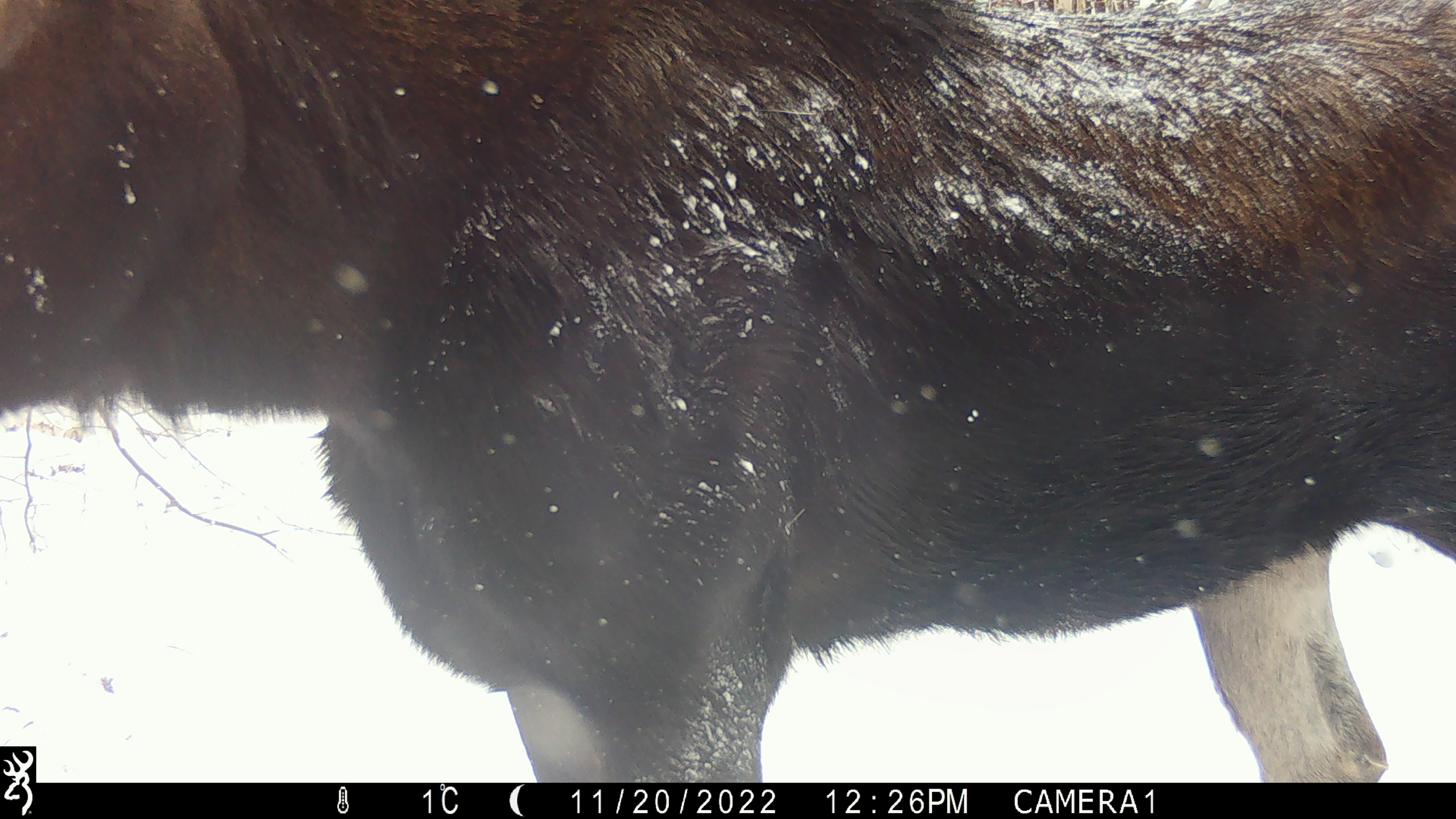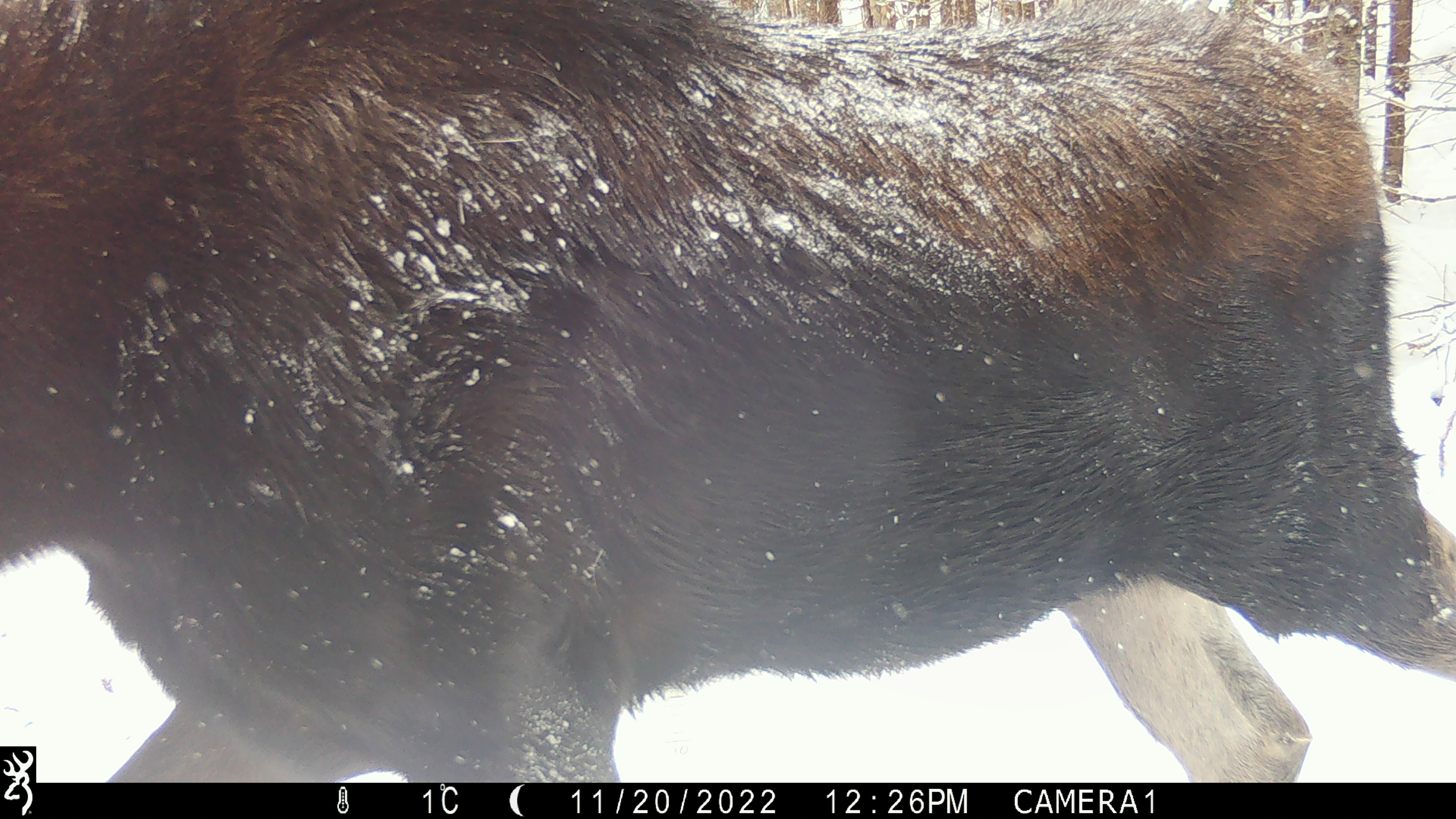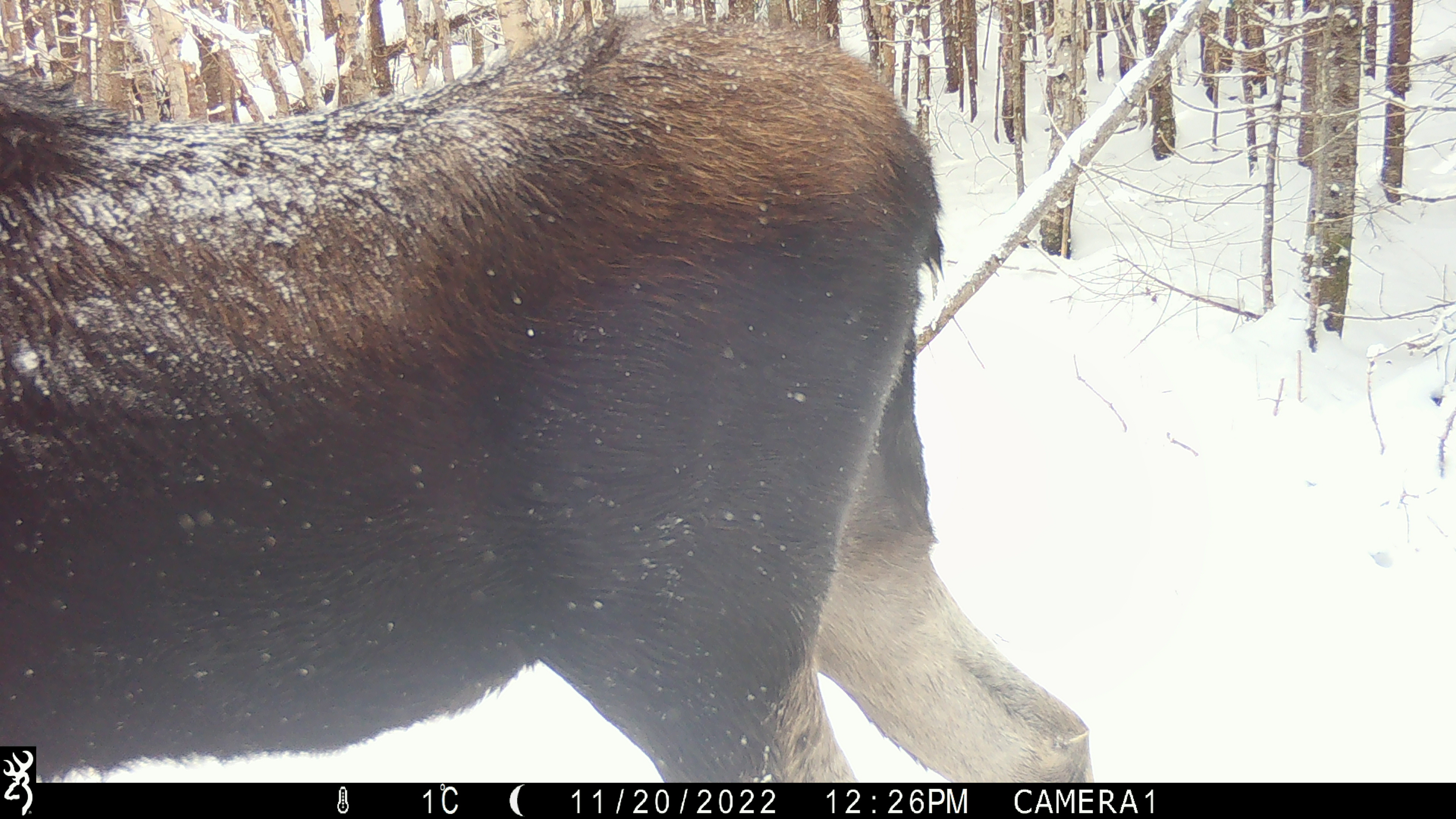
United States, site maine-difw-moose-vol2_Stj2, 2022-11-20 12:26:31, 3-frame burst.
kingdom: Animalia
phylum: Chordata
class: Mammalia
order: Artiodactyla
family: Cervidae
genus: Alces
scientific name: Alces alces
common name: moose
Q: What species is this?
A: Moose (Alces alces).